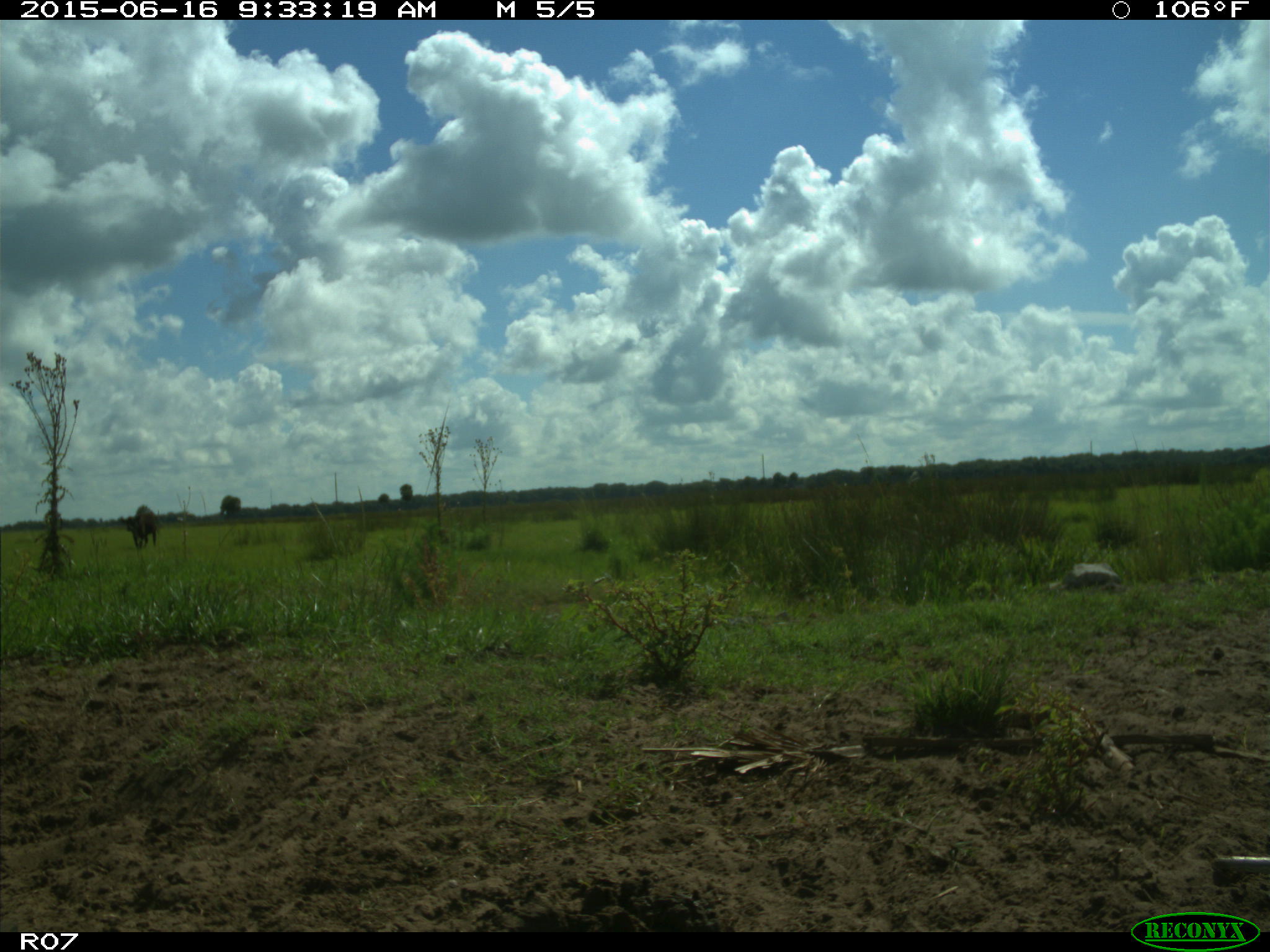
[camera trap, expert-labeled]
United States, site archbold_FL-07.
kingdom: Animalia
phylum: Chordata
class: Mammalia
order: Artiodactyla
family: Bovidae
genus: Bos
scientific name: Bos taurus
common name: domestic cow